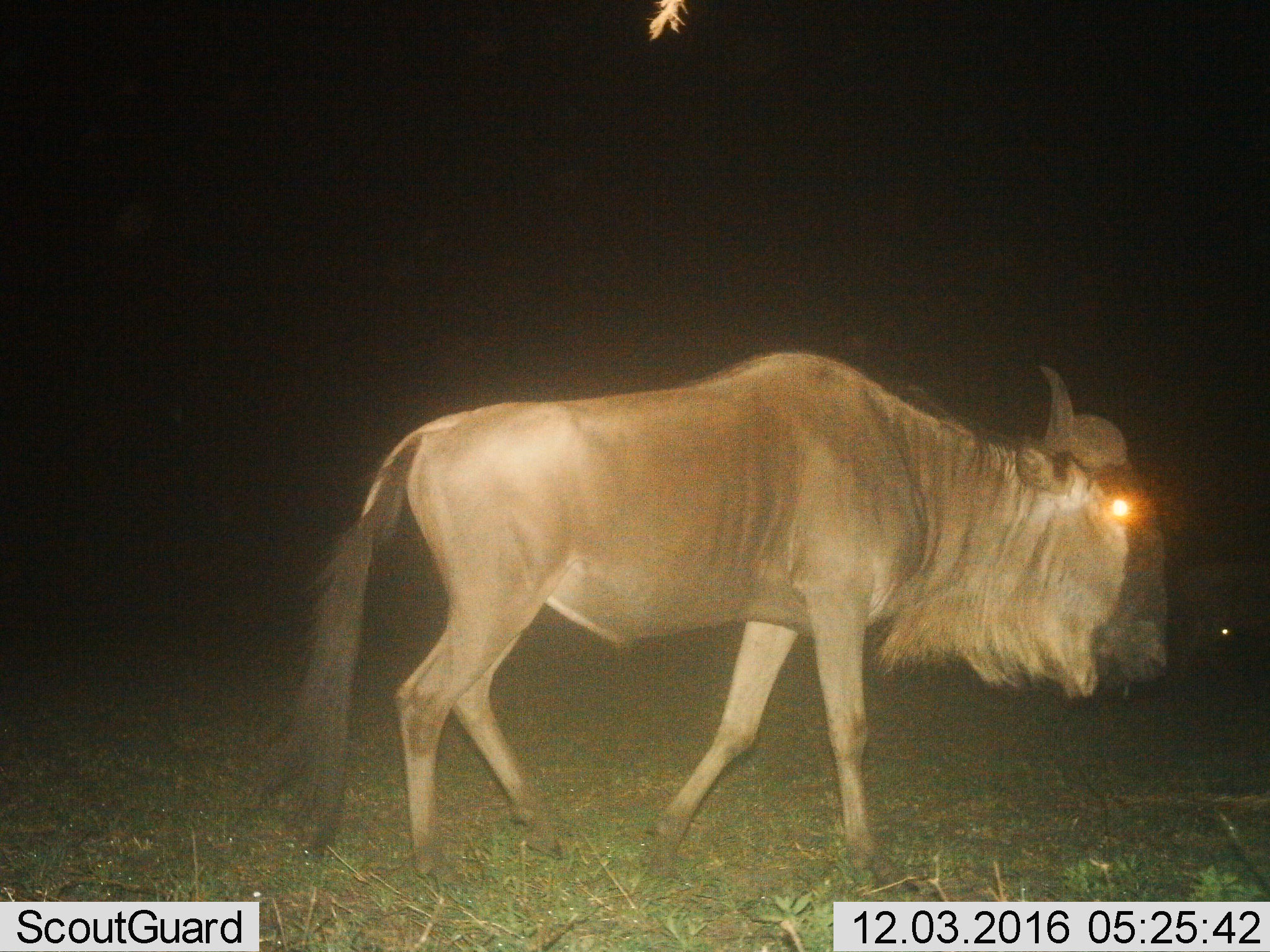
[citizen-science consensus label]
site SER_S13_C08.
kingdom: Animalia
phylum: Chordata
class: Mammalia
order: Artiodactyla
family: Bovidae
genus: Connochaetes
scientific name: Connochaetes taurinus taurinus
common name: blue wildebeest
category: wildebeestblue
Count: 1.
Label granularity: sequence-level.